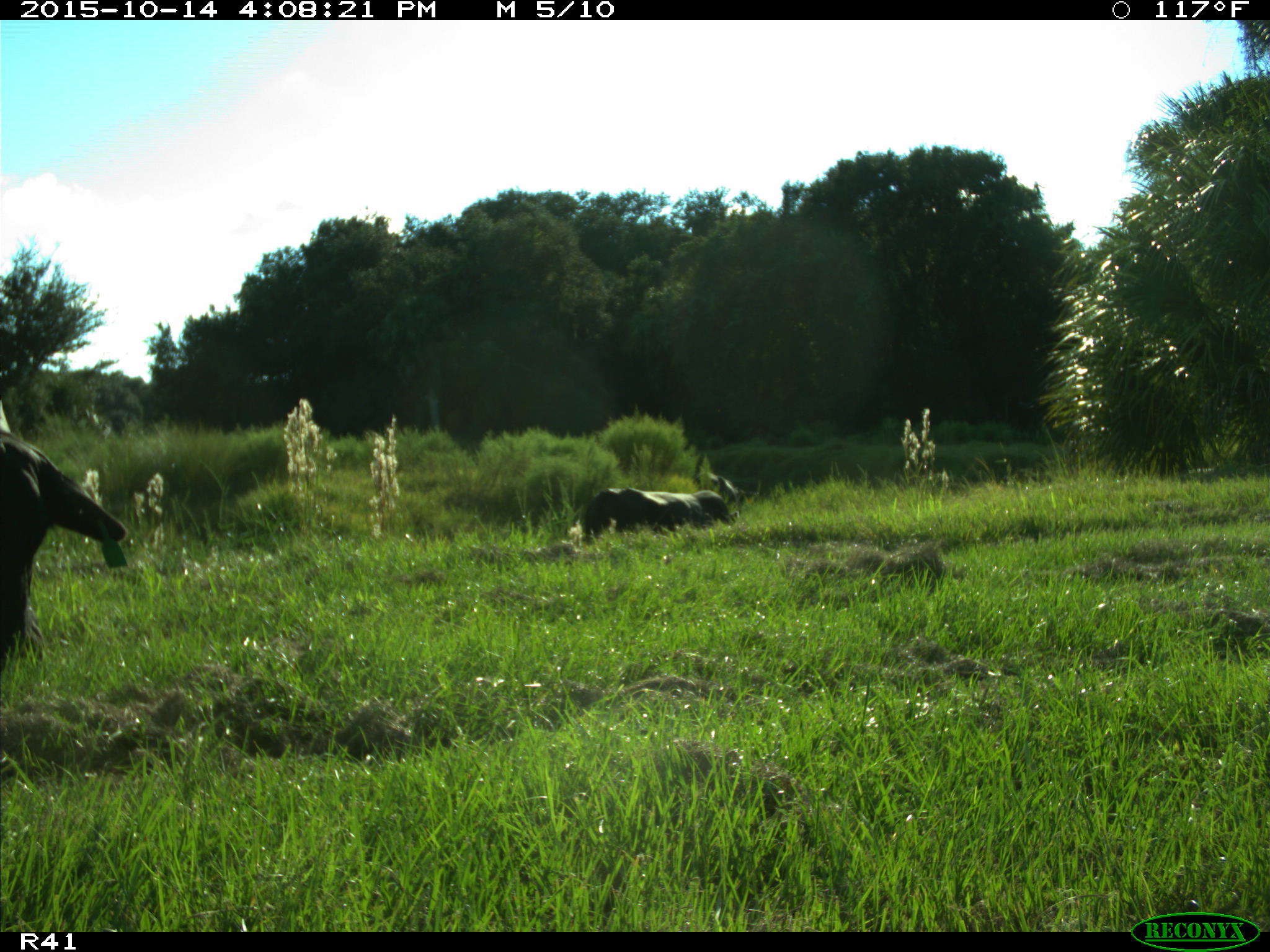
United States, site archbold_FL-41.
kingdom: Animalia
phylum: Chordata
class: Mammalia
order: Artiodactyla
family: Bovidae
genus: Bos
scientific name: Bos taurus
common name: domestic cow